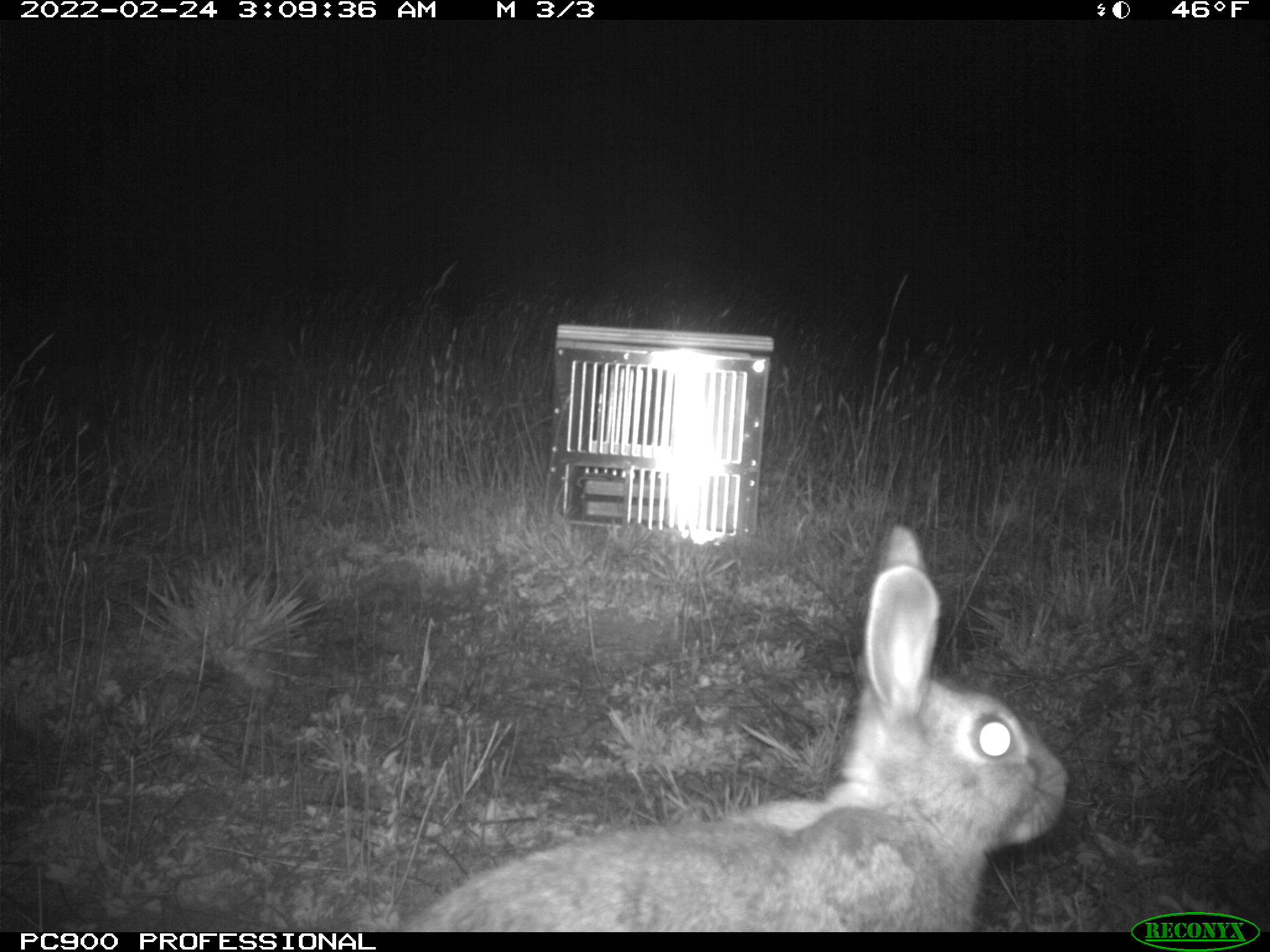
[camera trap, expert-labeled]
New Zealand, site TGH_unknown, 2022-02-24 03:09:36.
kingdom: Animalia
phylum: Chordata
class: Mammalia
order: Lagomorpha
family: Leporidae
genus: Oryctolagus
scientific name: Oryctolagus cuniculus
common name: european rabbit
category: rabbit